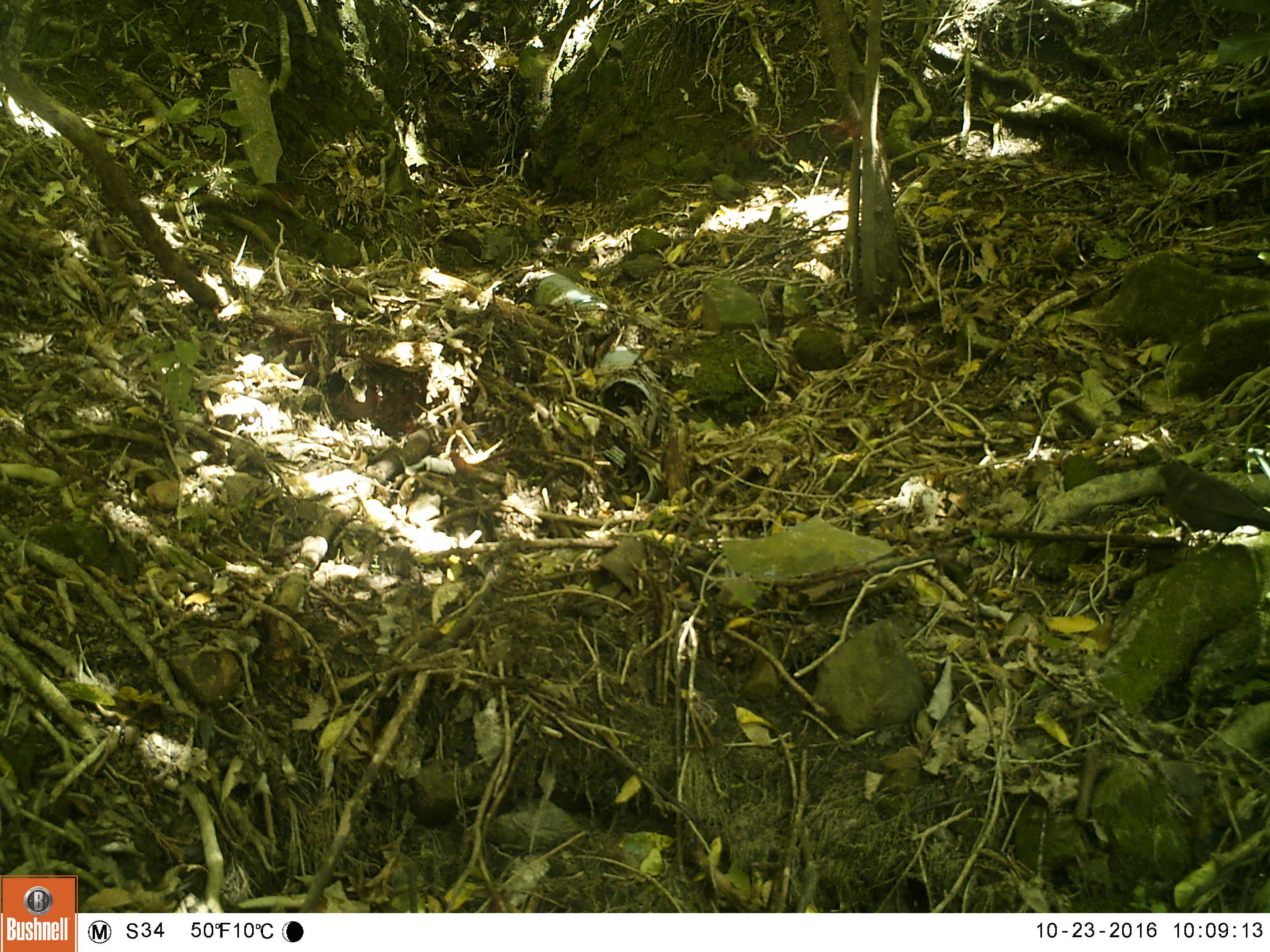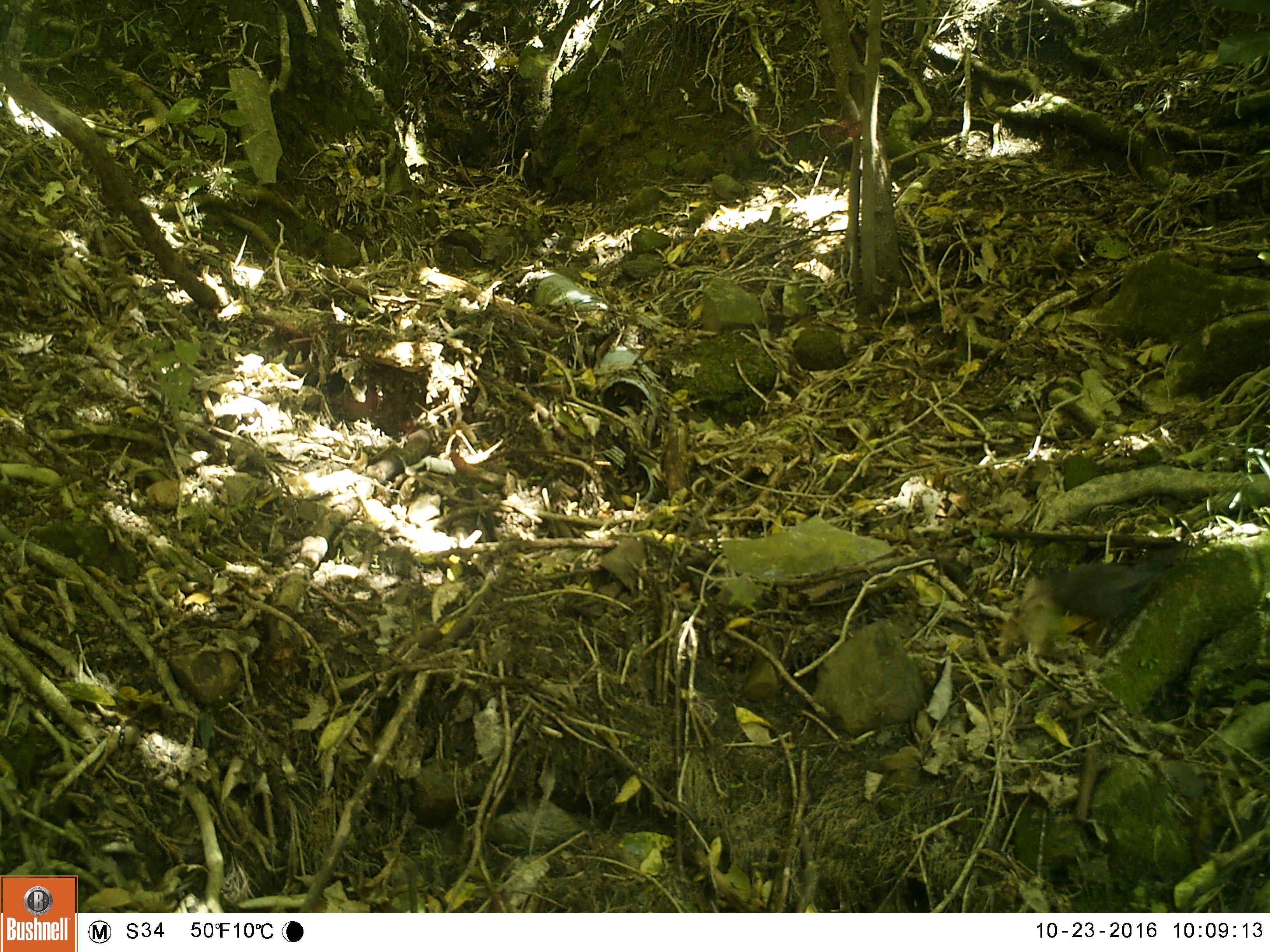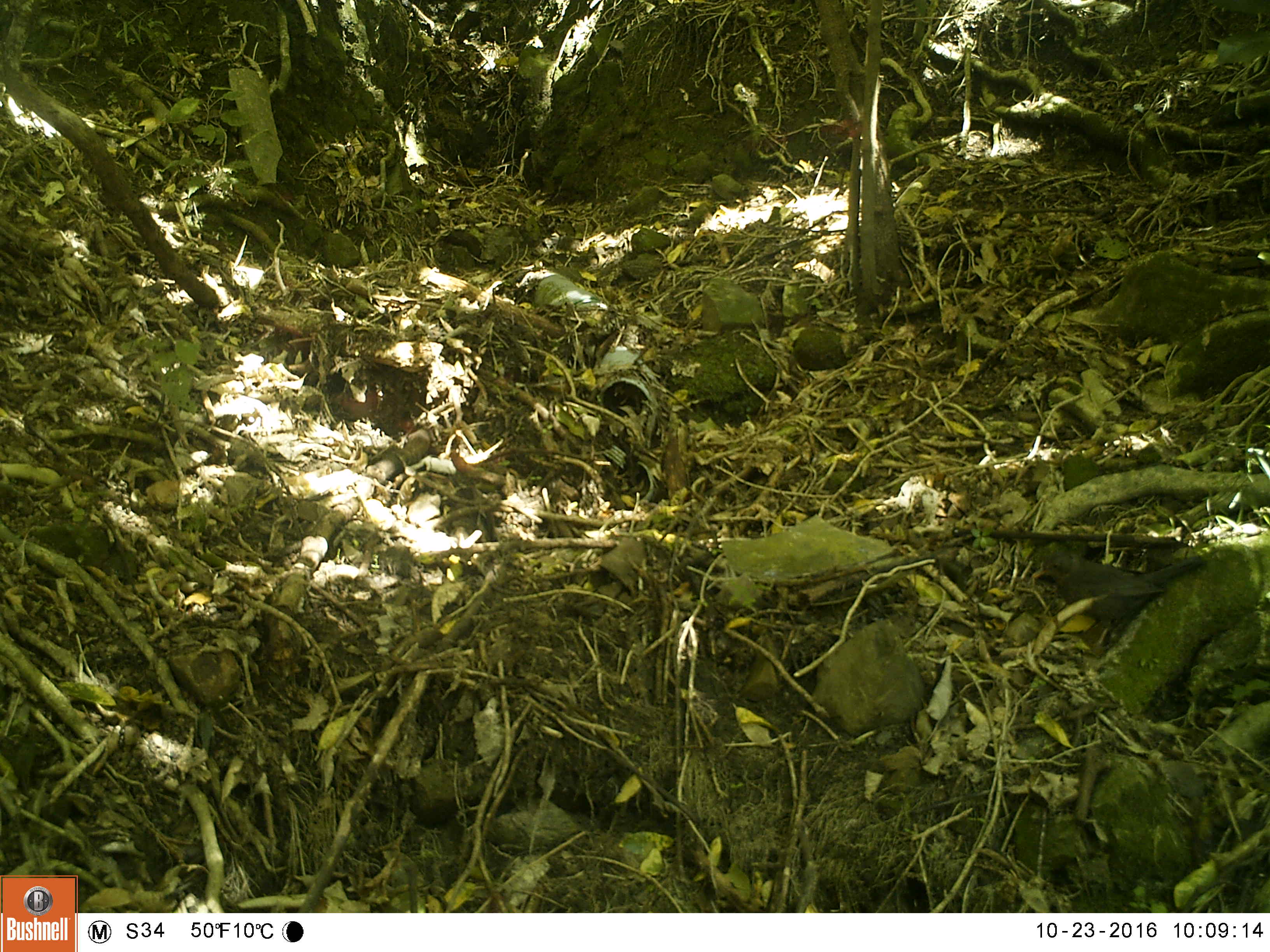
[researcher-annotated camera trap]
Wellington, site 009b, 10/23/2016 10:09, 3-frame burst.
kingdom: Animalia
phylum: Chordata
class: Aves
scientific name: Aves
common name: bird